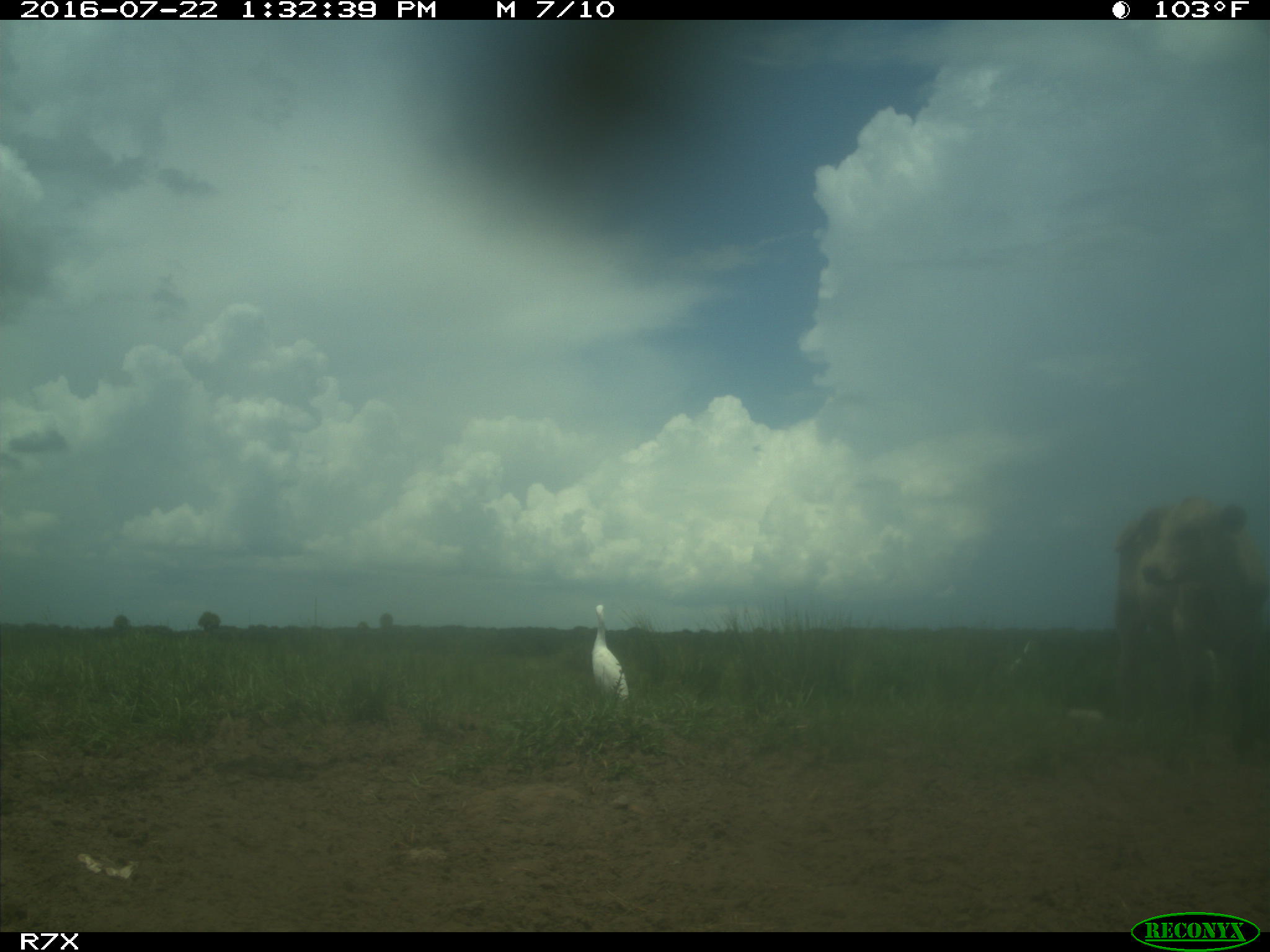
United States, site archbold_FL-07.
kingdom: Animalia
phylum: Chordata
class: Mammalia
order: Artiodactyla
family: Bovidae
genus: Bos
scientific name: Bos taurus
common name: domestic cow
Bos taurus (domestic cow).